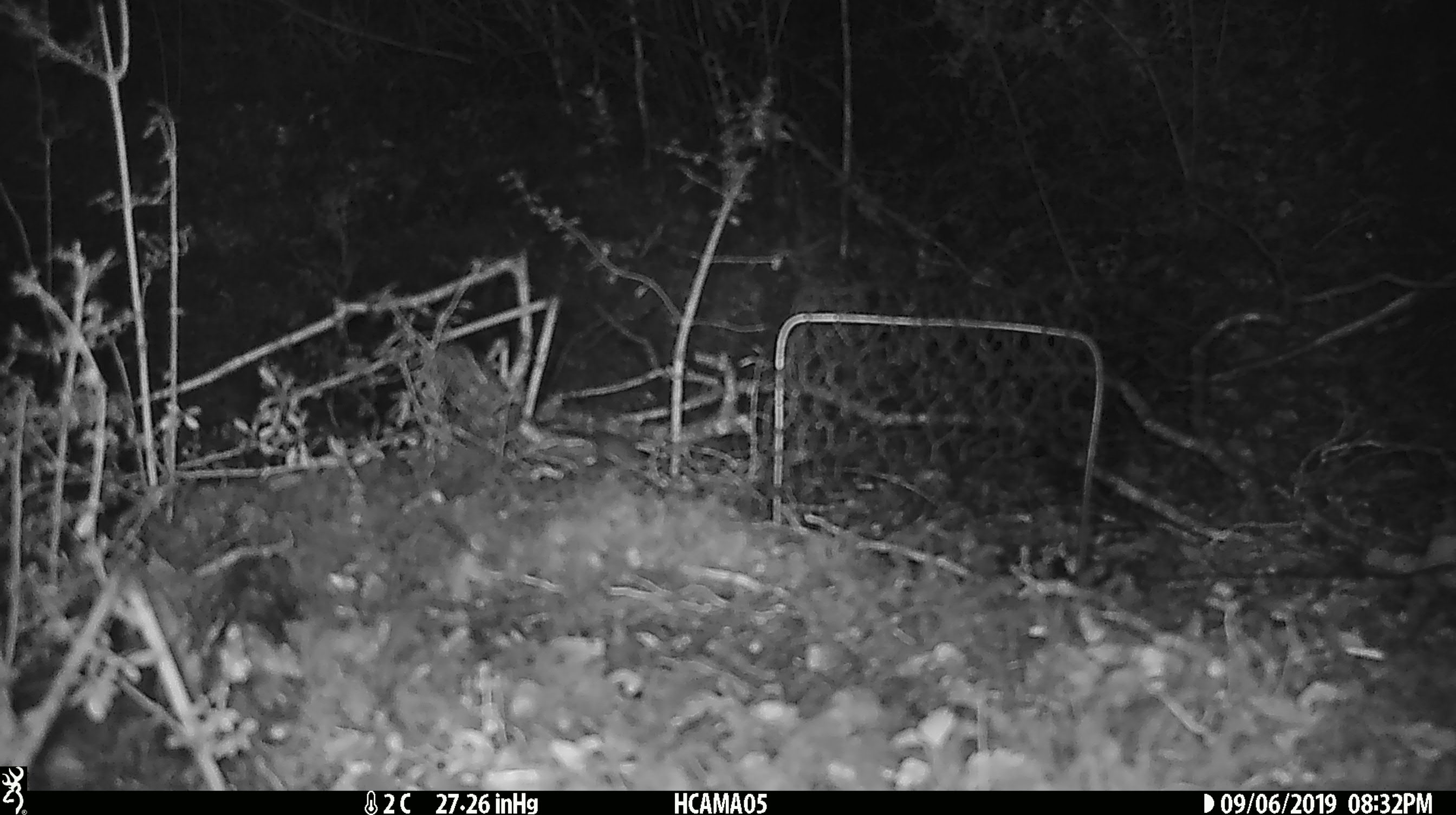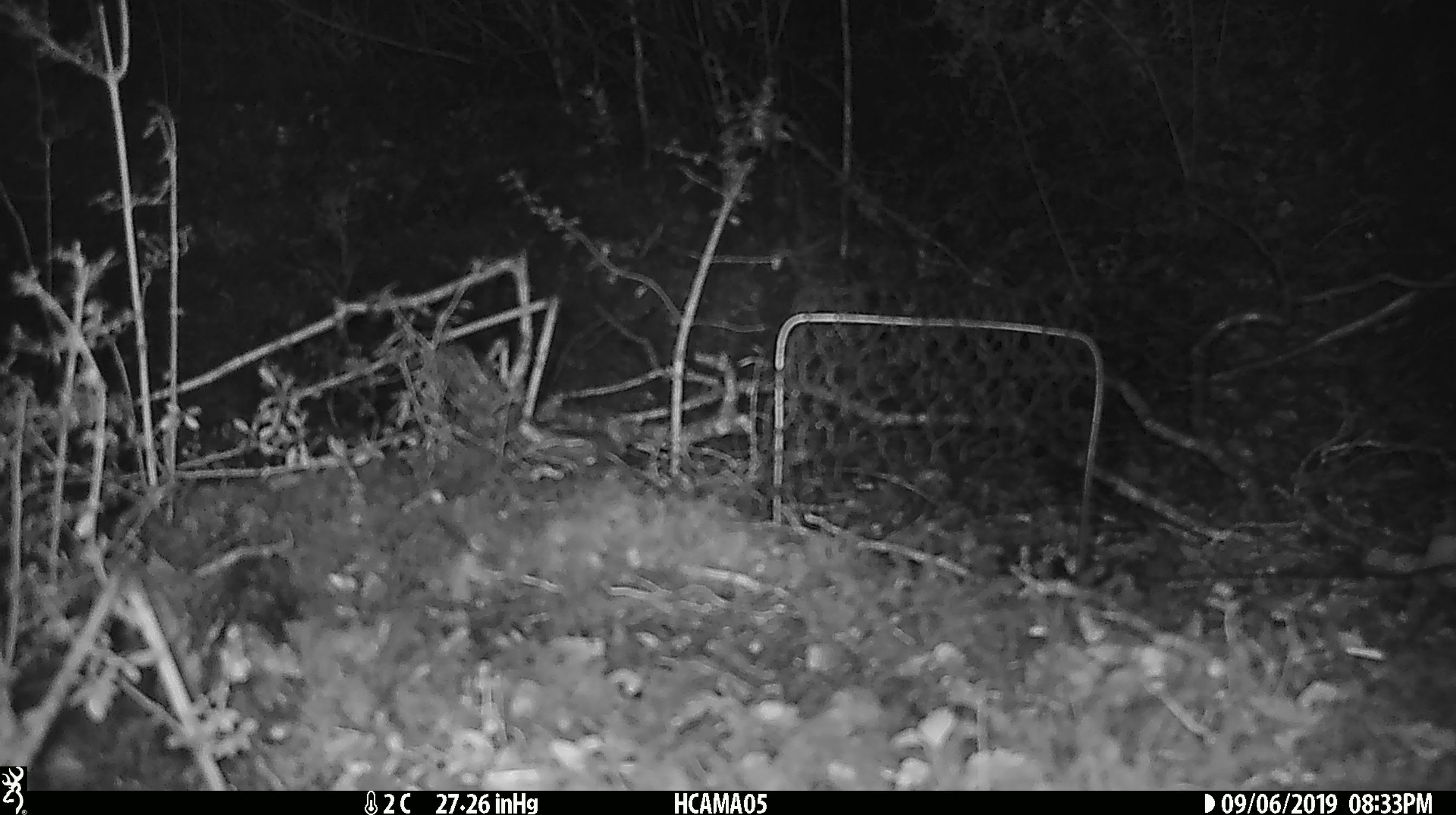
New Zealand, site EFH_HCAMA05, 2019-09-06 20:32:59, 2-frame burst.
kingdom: Animalia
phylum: Chordata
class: Mammalia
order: Rodentia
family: Muridae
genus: Mus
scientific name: Mus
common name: mouse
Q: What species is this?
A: Mouse (Mus).